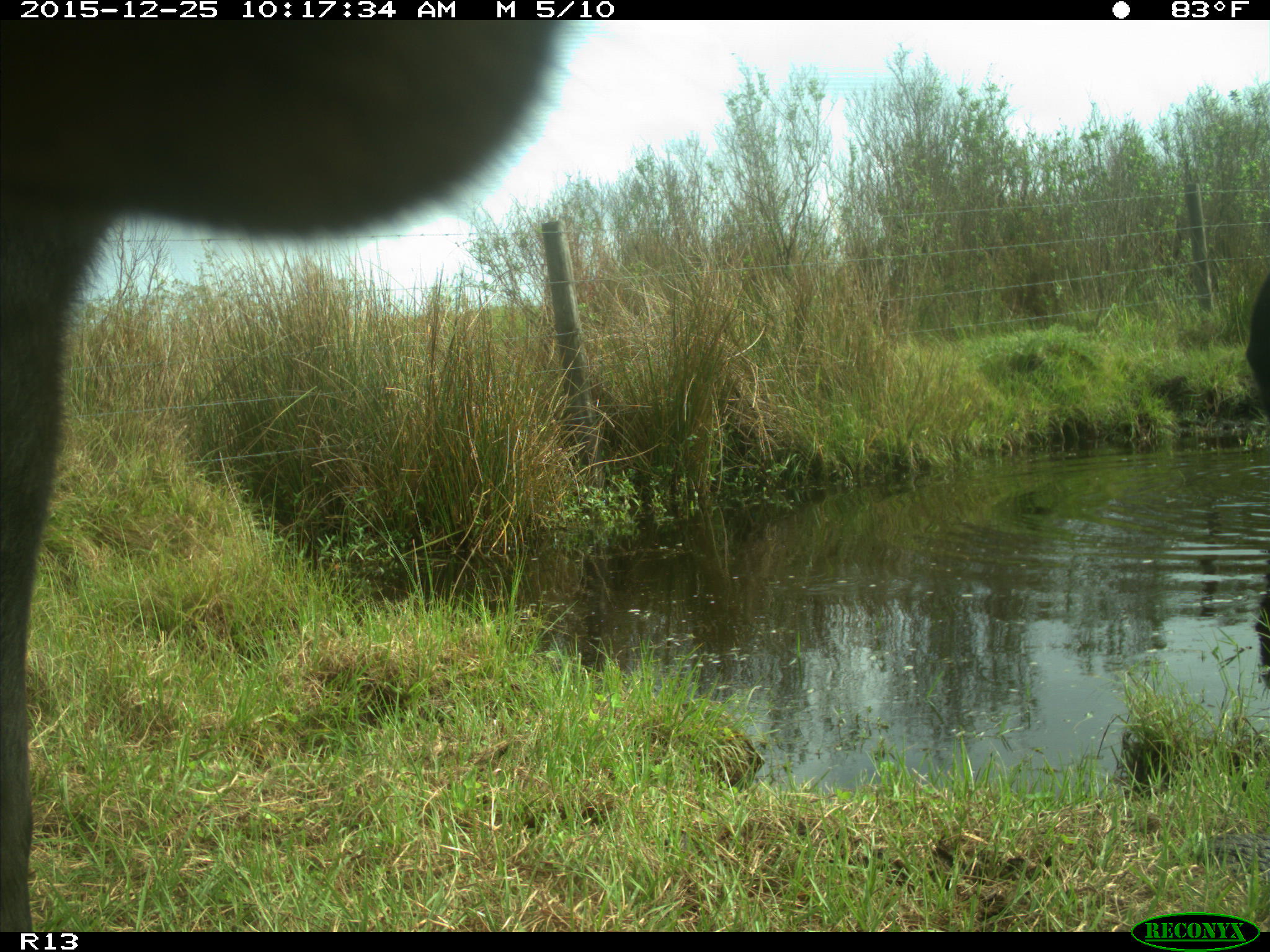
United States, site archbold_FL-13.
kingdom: Animalia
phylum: Chordata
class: Mammalia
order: Artiodactyla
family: Bovidae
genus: Bos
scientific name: Bos taurus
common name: domestic cow